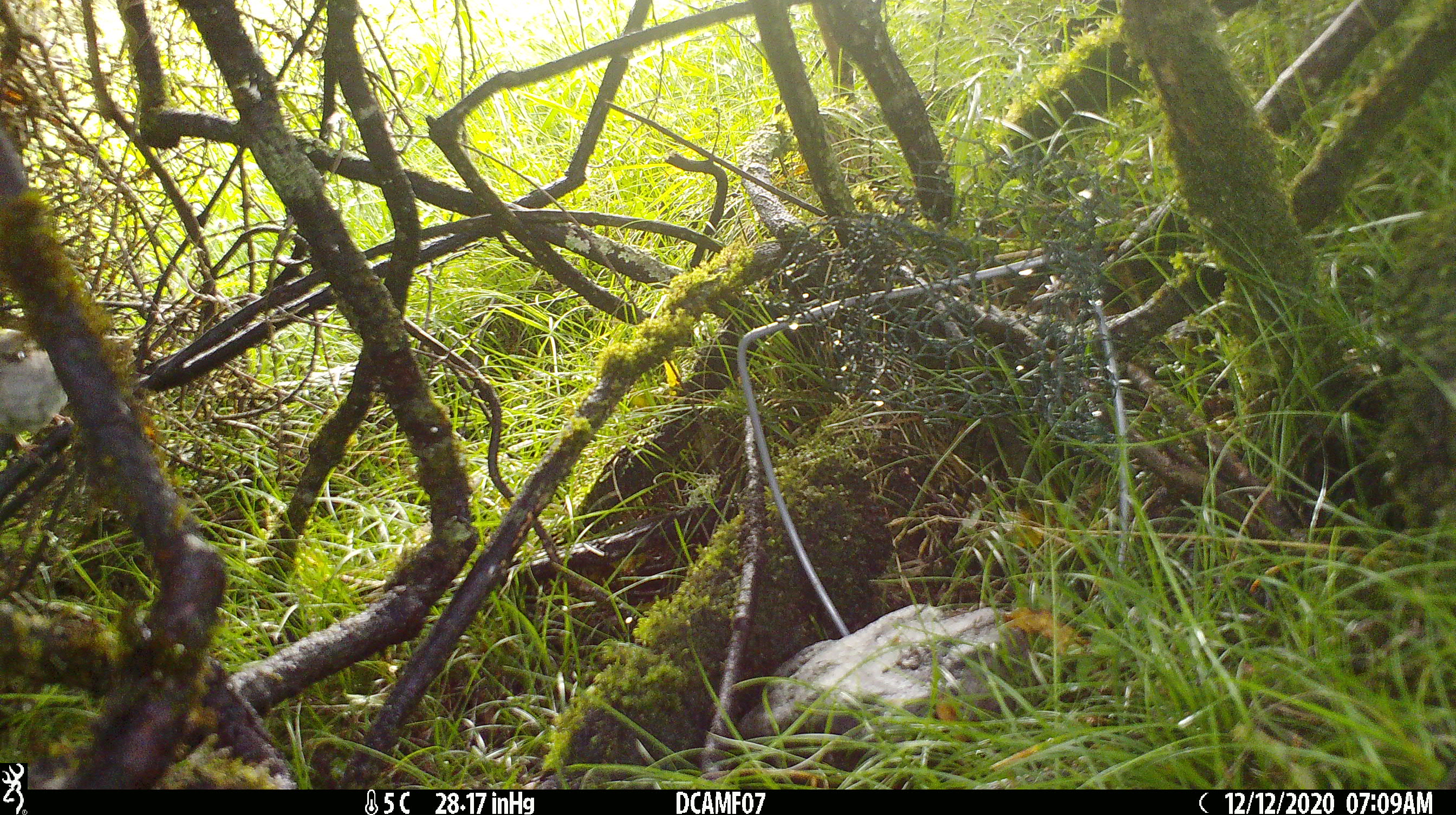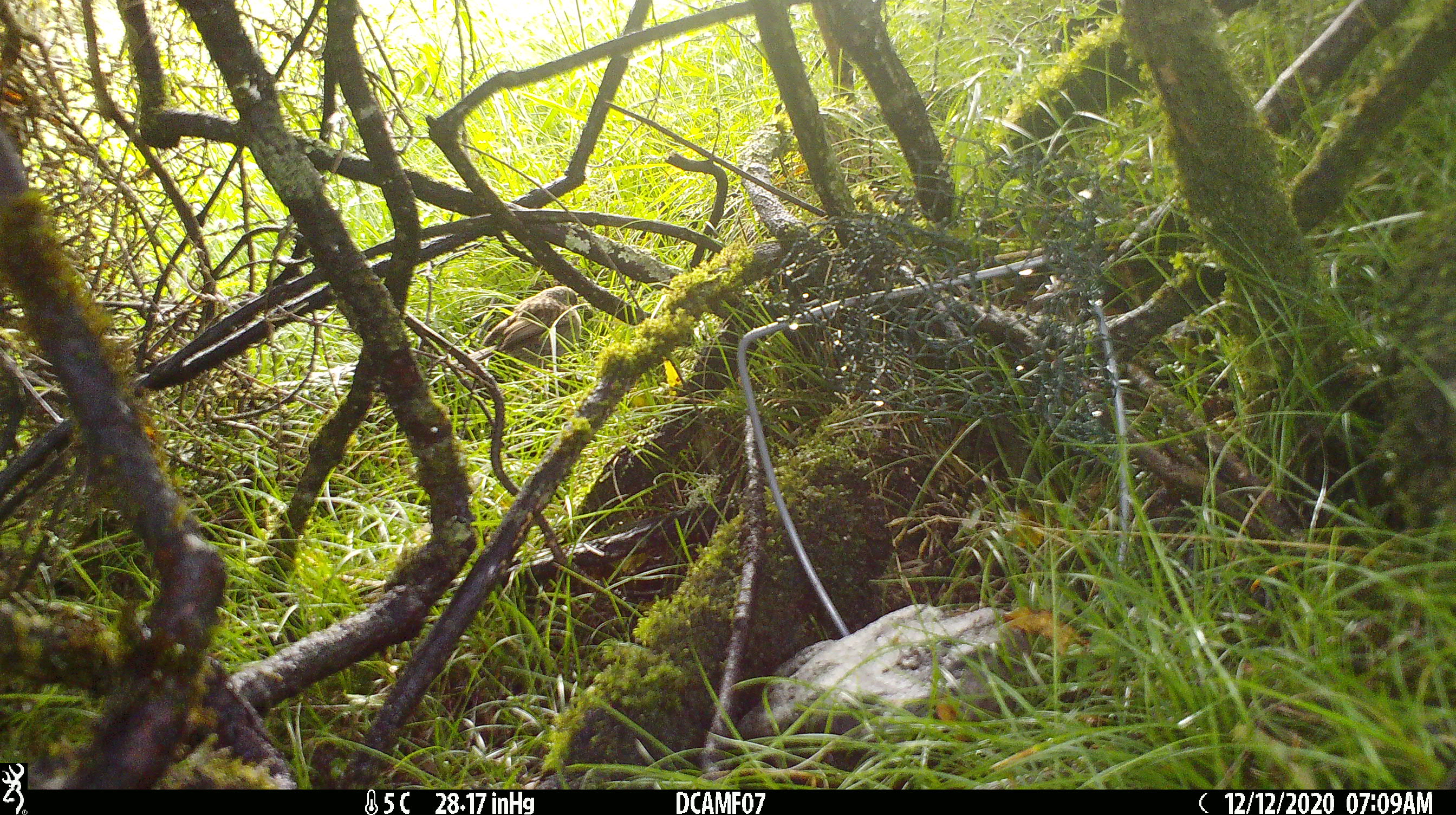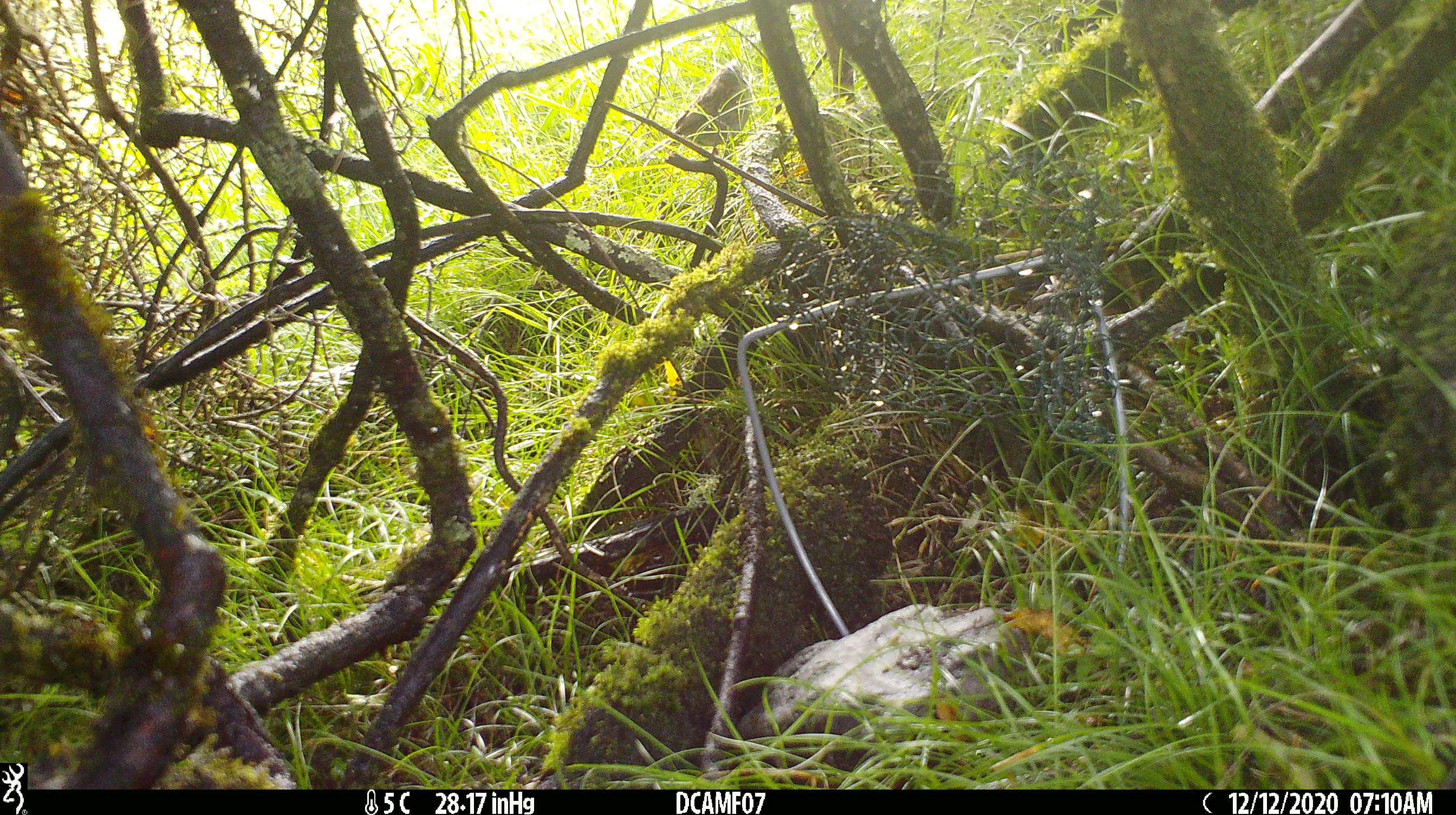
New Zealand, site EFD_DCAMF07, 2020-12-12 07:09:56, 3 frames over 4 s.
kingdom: Animalia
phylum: Chordata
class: Aves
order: Passeriformes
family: Prunellidae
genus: Prunella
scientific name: Prunella modularis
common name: dunnock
Dunnock (Prunella modularis).